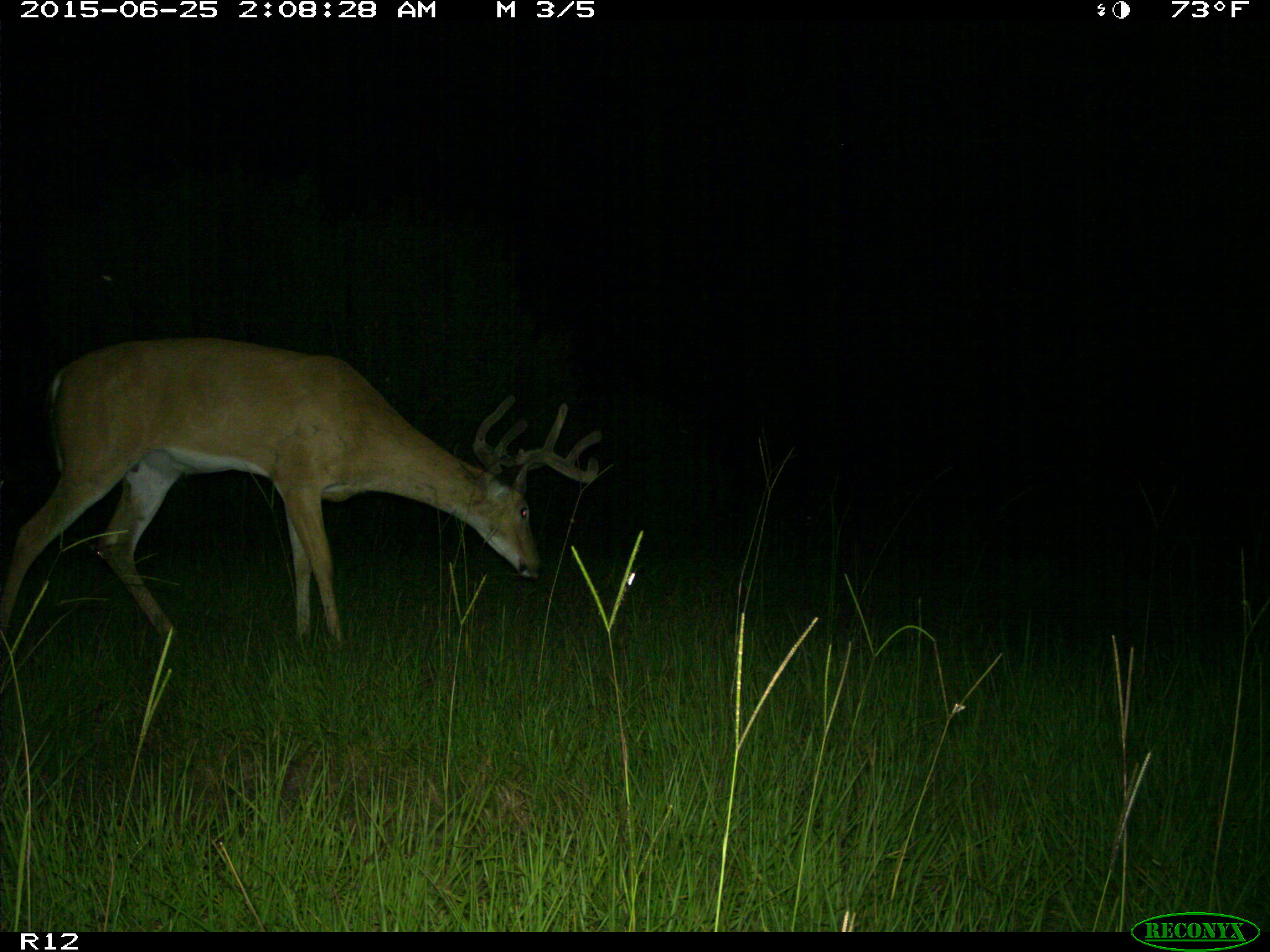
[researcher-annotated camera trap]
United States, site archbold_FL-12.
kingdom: Animalia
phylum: Chordata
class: Mammalia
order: Artiodactyla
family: Cervidae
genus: Odocoileus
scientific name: Odocoileus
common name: deer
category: unidentified deer